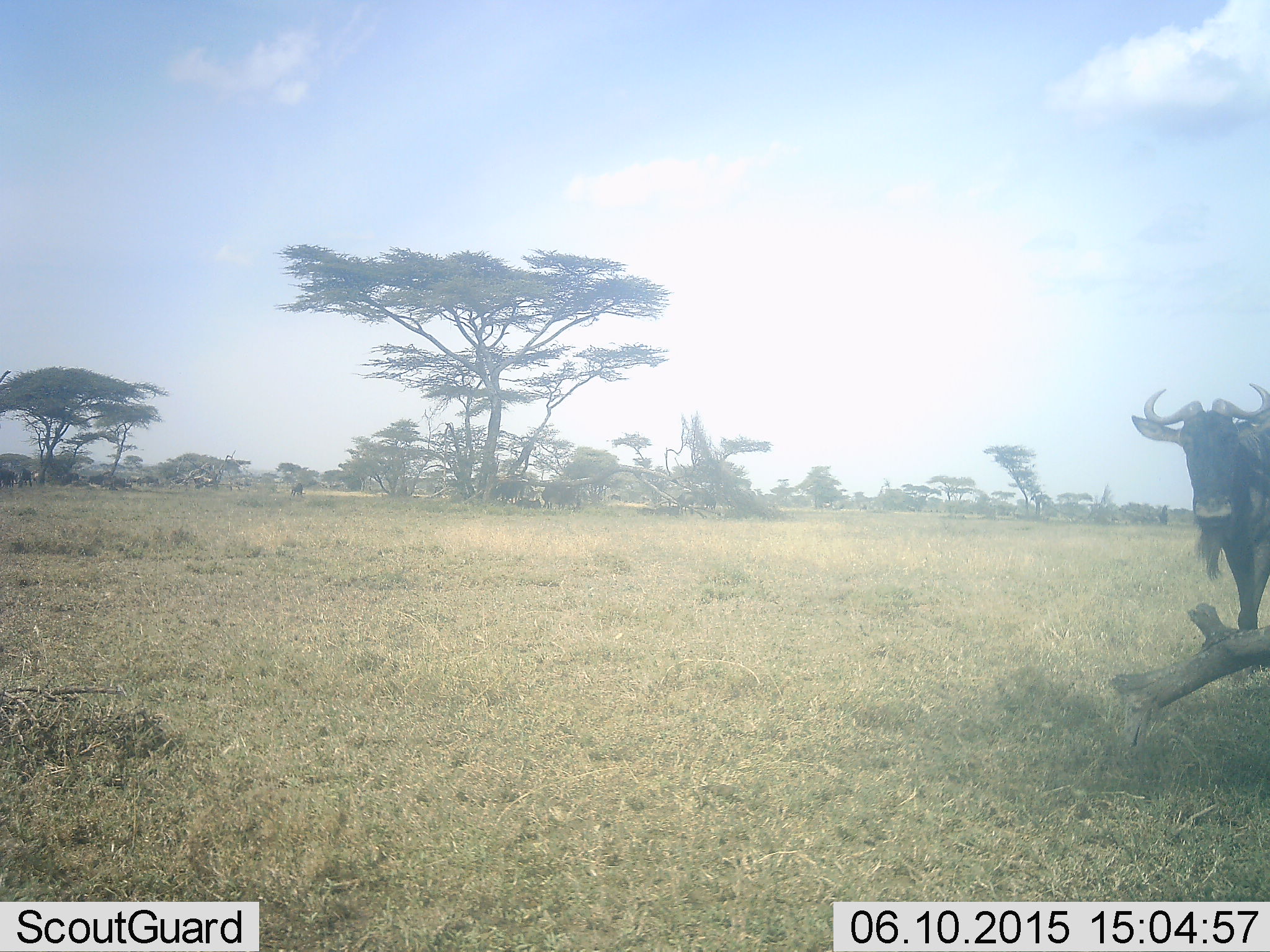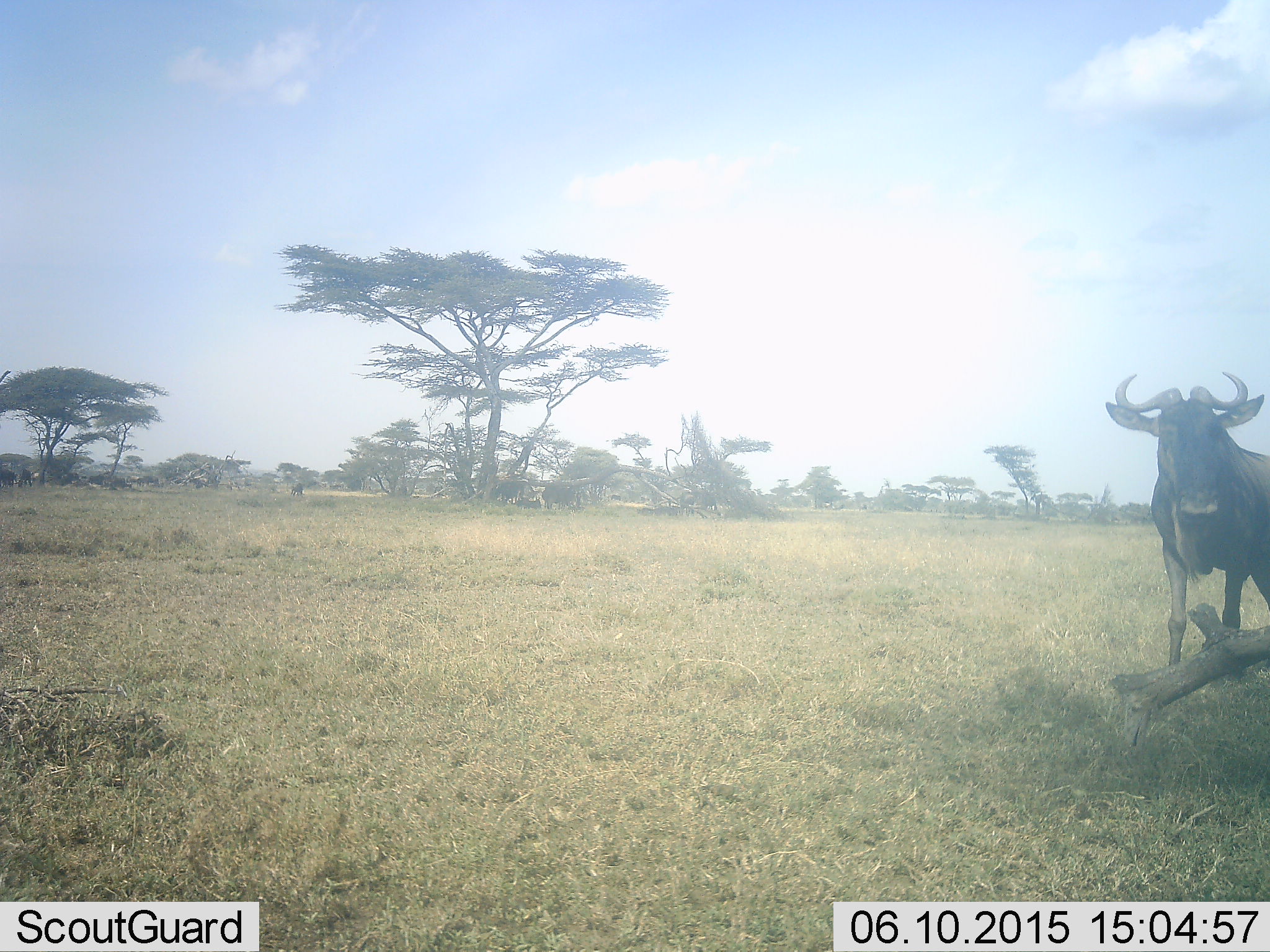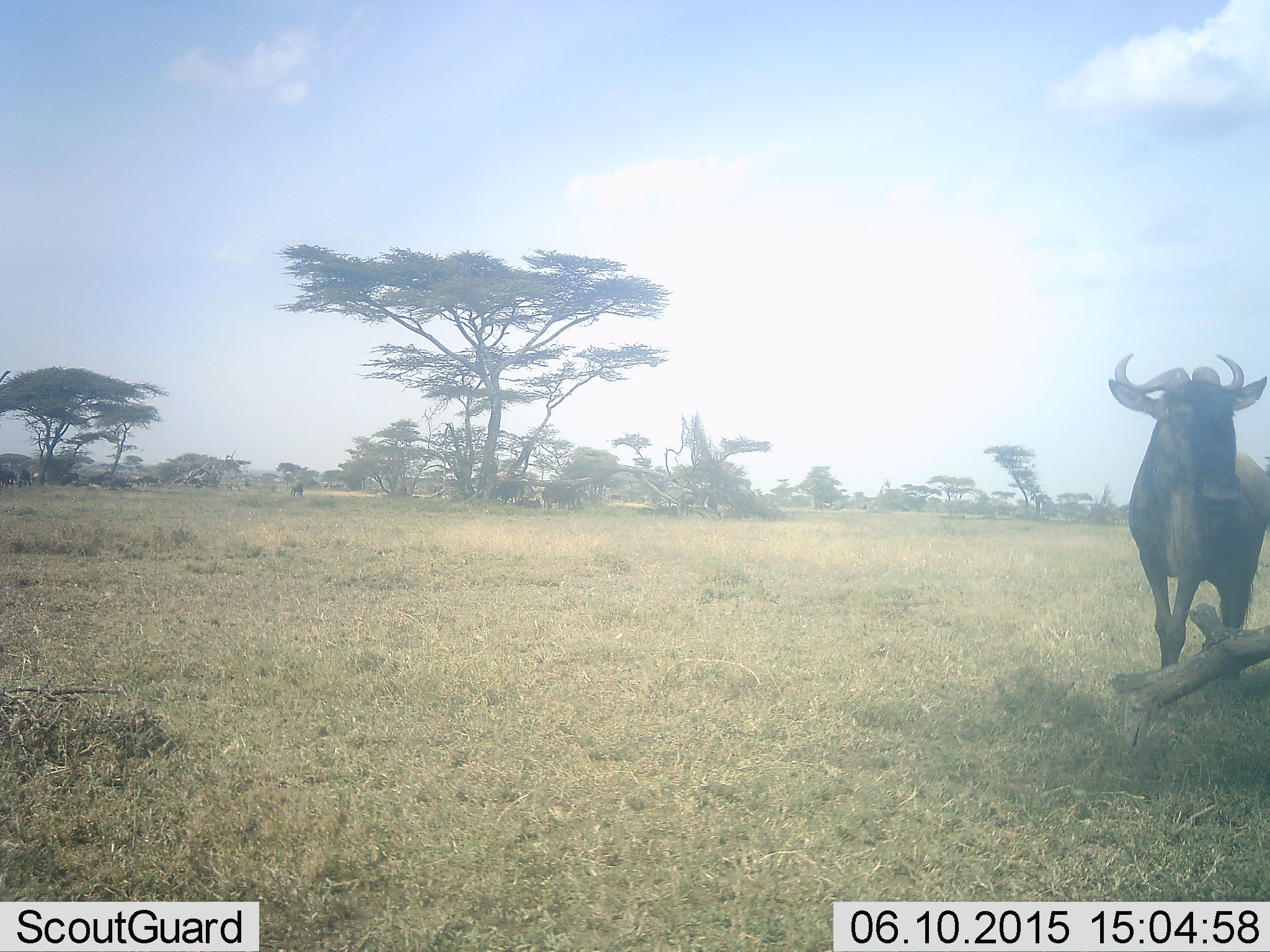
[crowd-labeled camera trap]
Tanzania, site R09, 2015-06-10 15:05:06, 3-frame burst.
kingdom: Animalia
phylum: Chordata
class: Mammalia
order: Artiodactyla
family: Bovidae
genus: Connochaetes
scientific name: Connochaetes taurinus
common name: blue wildebeest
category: wildebeest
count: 1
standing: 30%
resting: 0%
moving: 80%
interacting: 0%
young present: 0%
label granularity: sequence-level